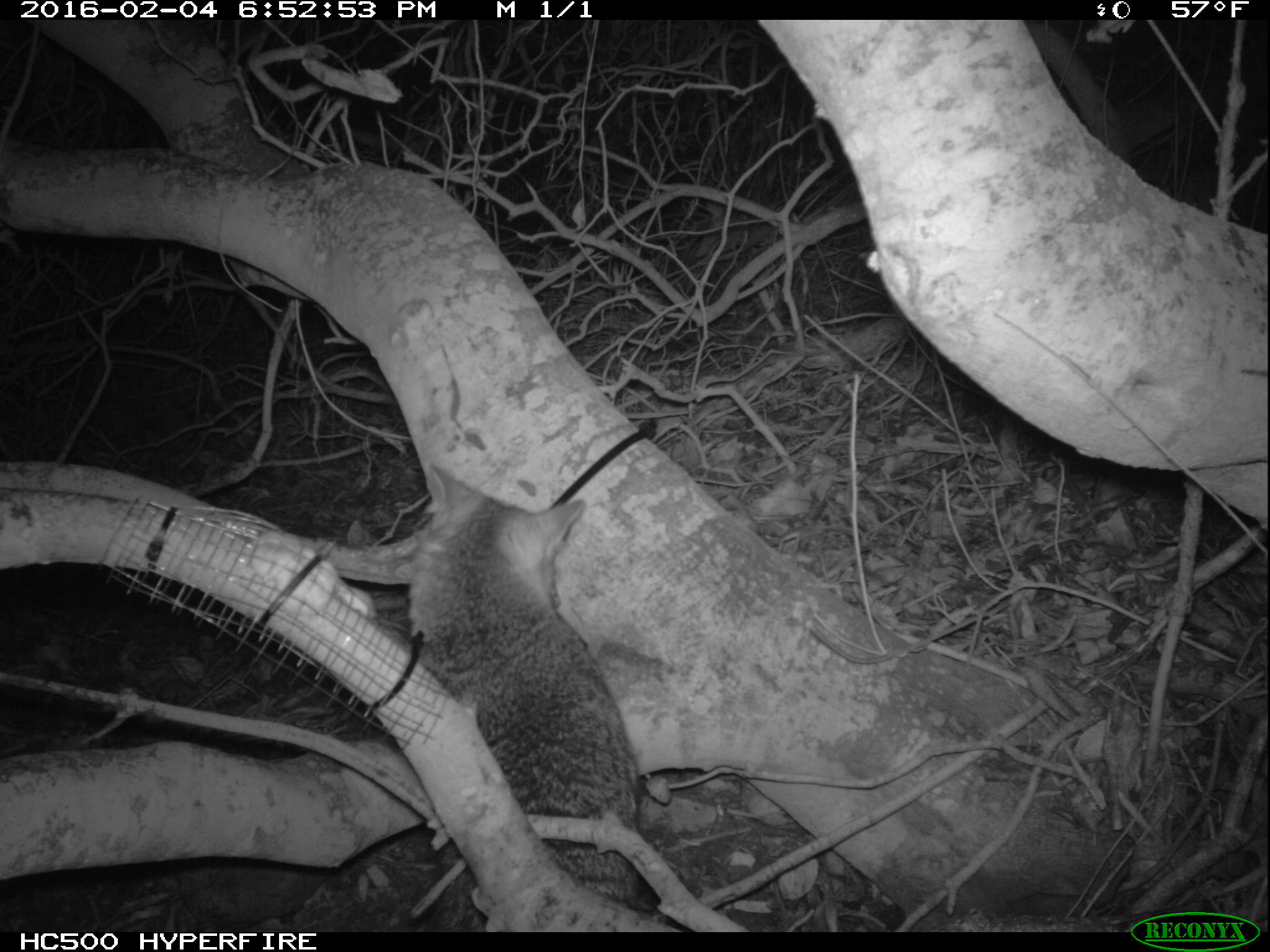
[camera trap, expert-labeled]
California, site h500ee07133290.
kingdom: Animalia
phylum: Chordata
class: Mammalia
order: Carnivora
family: Canidae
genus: Urocyon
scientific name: Urocyon littoralis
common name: island fox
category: fox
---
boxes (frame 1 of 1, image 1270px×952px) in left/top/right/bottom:
fox: 407/465/639/932